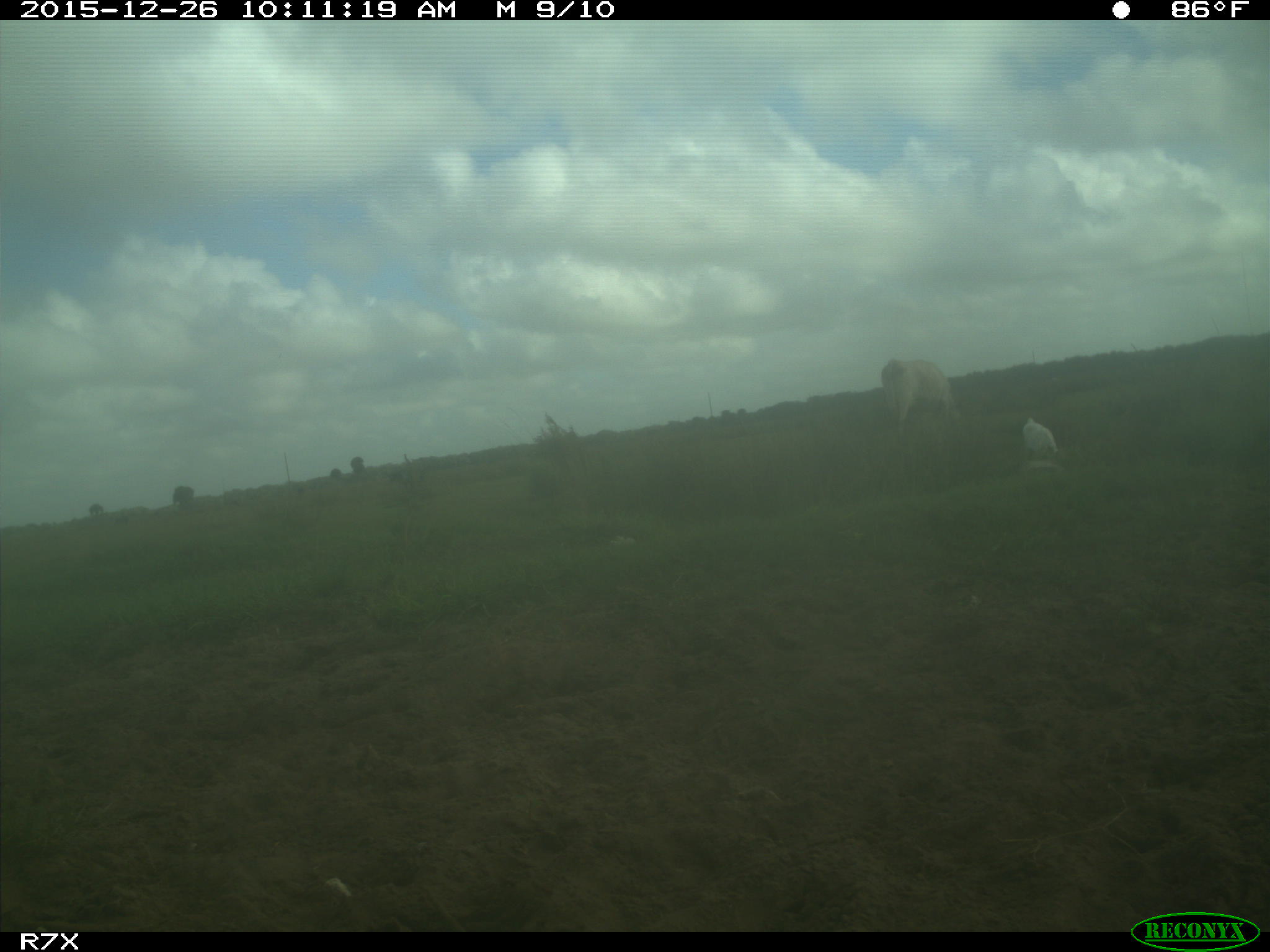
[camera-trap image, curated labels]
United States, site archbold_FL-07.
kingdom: Animalia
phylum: Chordata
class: Mammalia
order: Artiodactyla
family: Bovidae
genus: Bos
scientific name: Bos taurus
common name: domestic cow